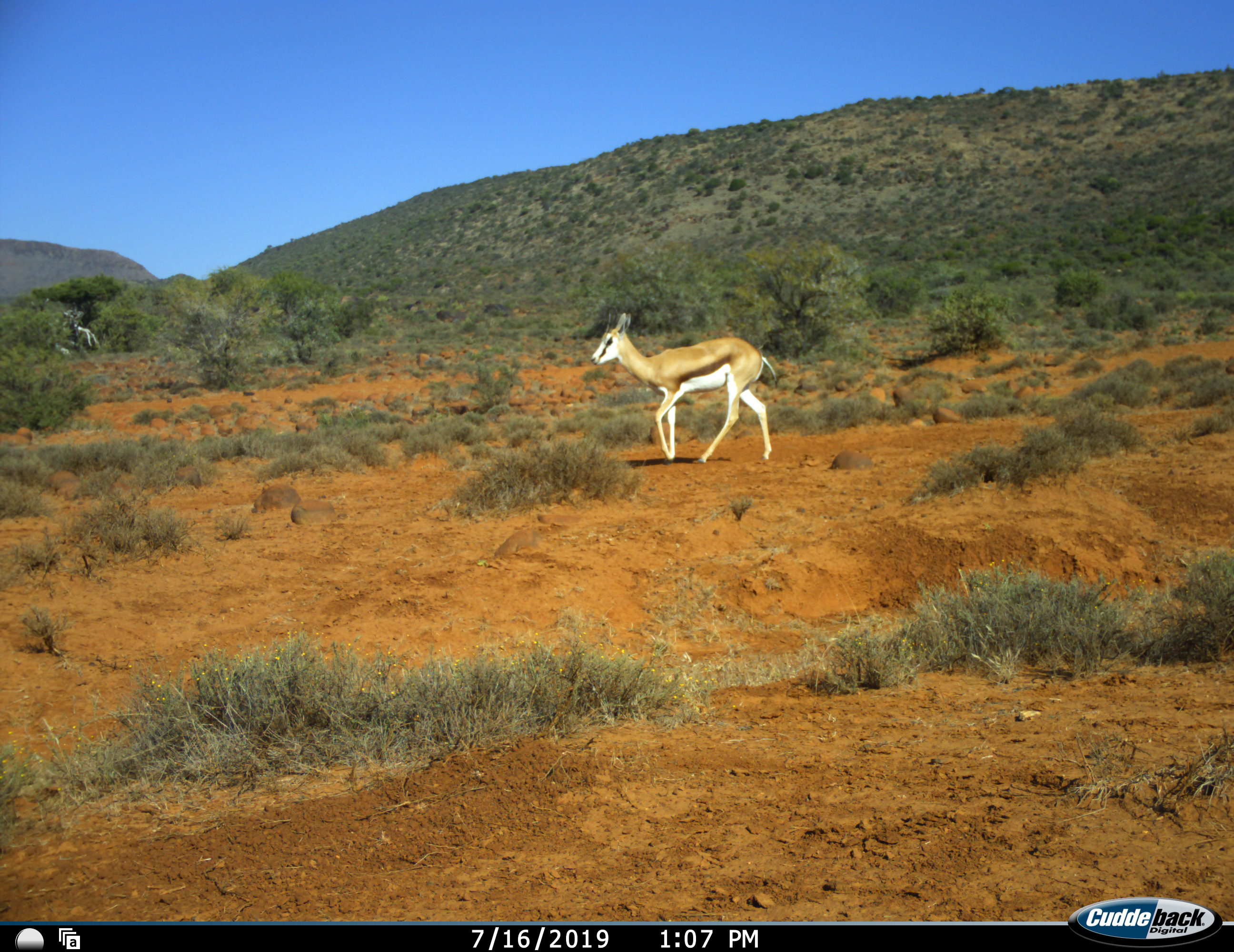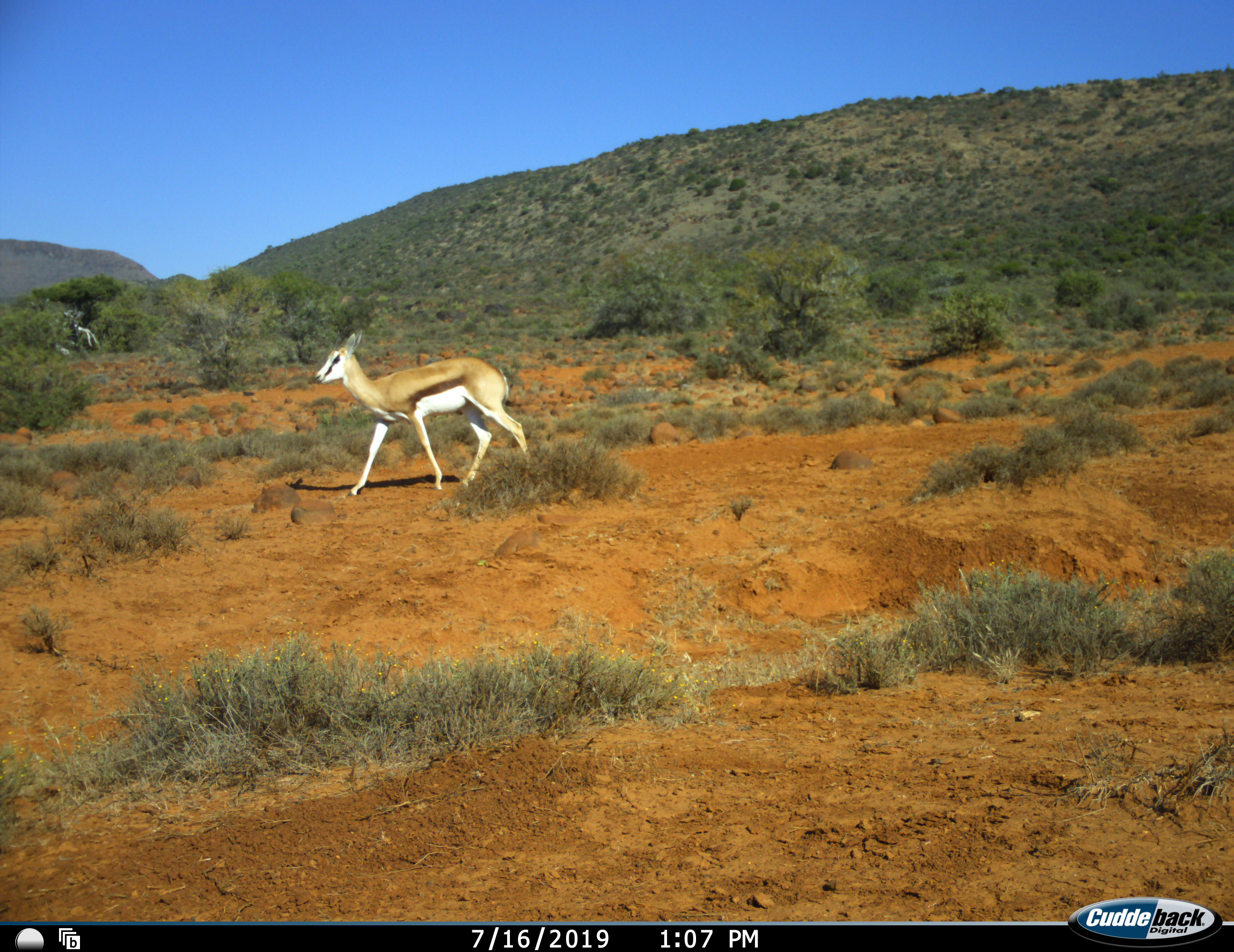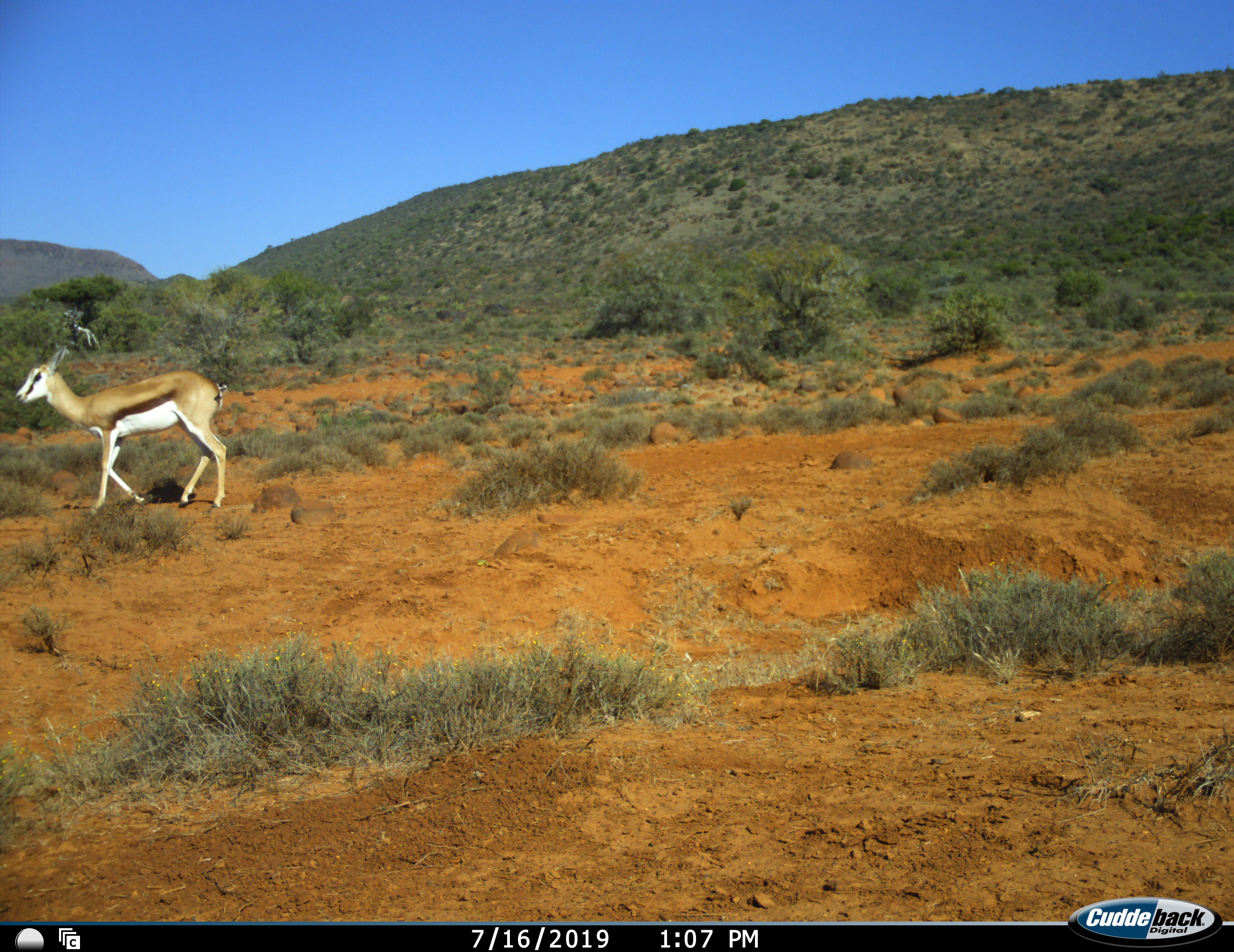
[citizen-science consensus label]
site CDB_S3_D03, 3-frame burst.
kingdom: Animalia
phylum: Chordata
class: Mammalia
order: Artiodactyla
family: Bovidae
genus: Antidorcas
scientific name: Antidorcas marsupialis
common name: springbok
Springbok (Antidorcas marsupialis), count 1. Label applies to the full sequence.